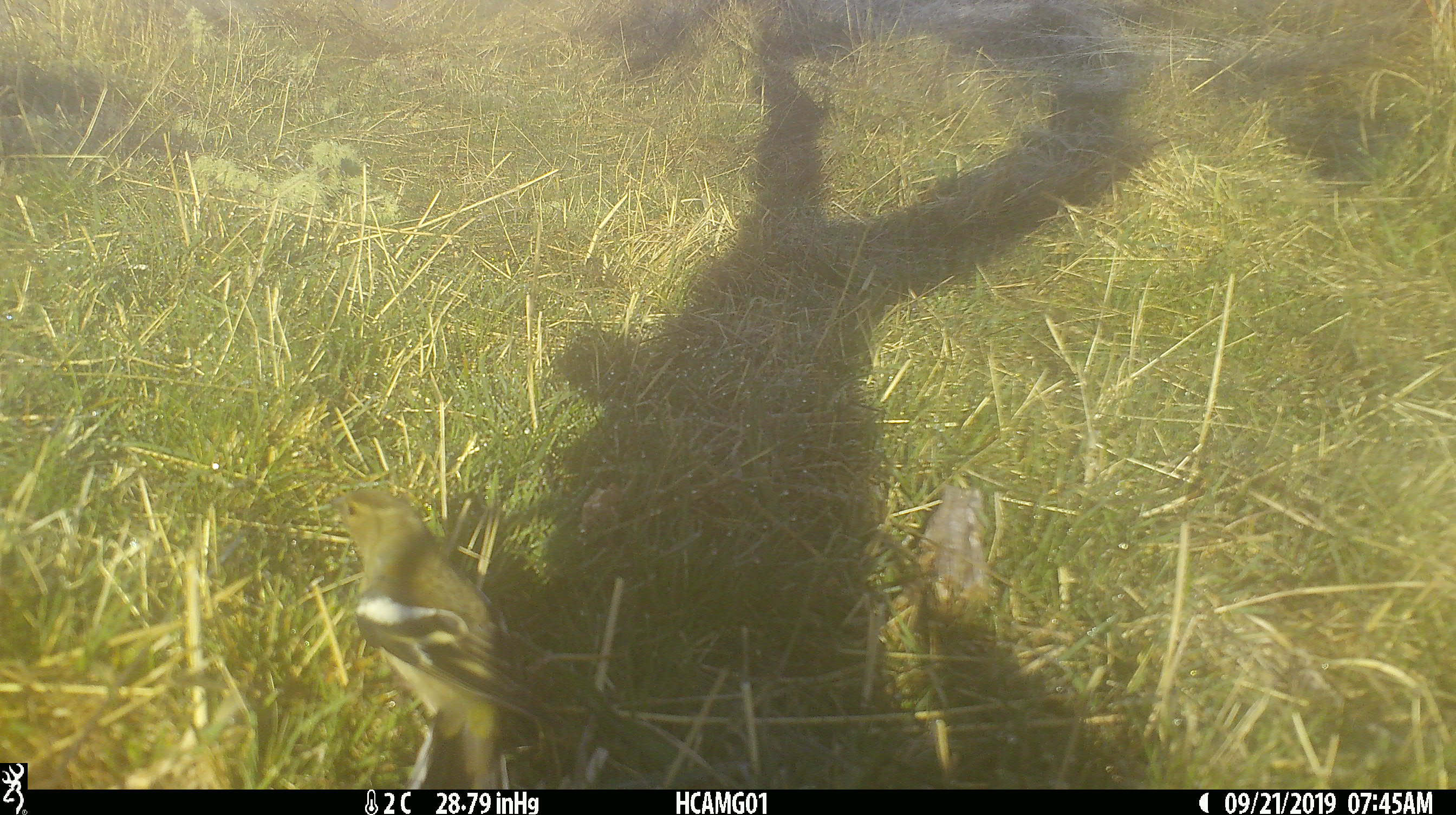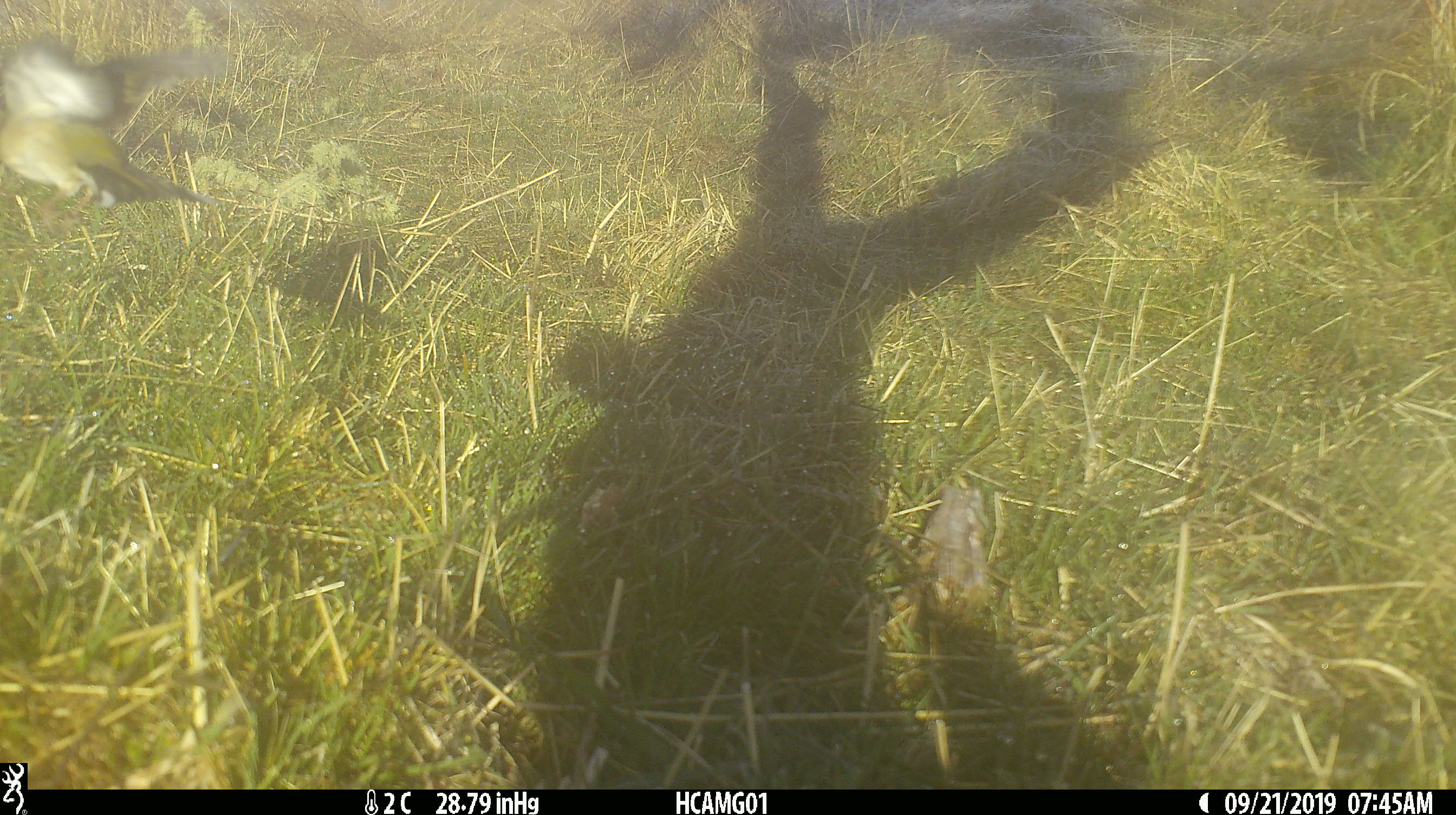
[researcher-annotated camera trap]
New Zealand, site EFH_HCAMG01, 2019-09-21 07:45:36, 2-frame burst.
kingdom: Animalia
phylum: Chordata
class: Aves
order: Passeriformes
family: Fringillidae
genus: Fringilla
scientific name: Fringilla coelebs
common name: common chaffinch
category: chaffinch